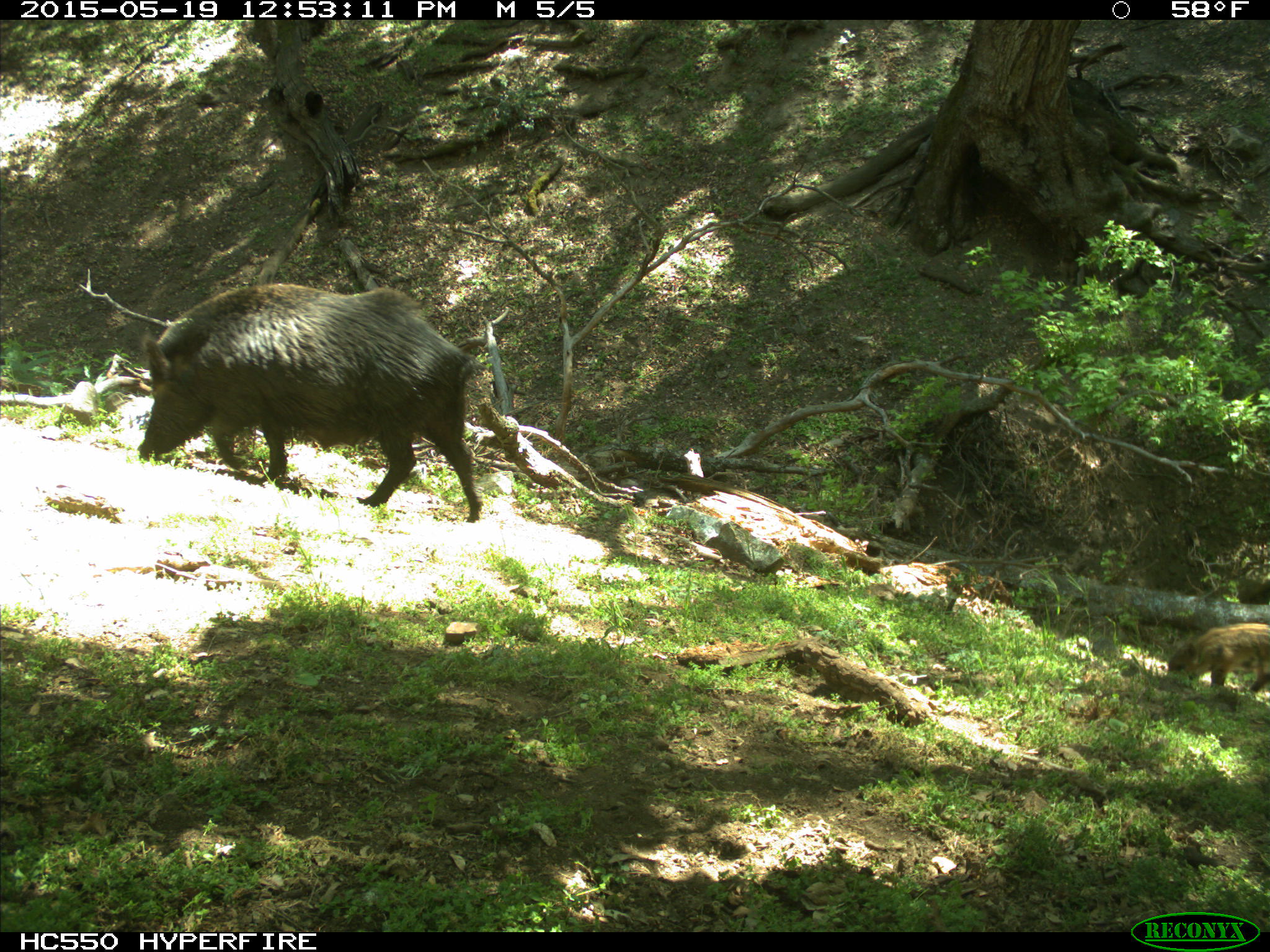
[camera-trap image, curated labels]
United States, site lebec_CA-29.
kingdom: Animalia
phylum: Chordata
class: Mammalia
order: Artiodactyla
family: Suidae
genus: Sus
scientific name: Sus scrofa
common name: wild boar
Sus scrofa (wild boar).